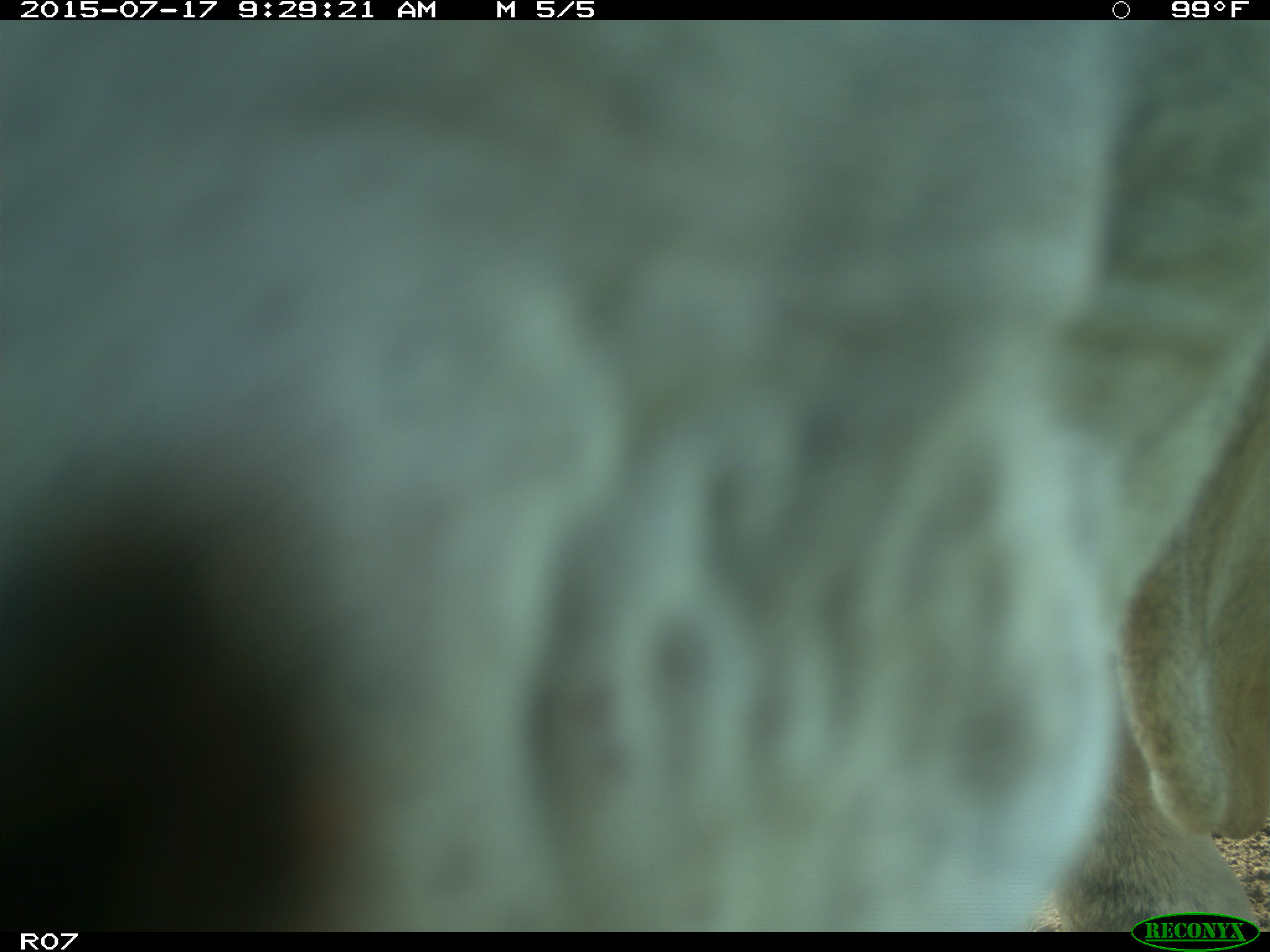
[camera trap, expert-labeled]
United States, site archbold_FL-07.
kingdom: Animalia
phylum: Chordata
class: Mammalia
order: Artiodactyla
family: Bovidae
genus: Bos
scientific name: Bos taurus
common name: domestic cow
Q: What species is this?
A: Bos taurus (domestic cow).